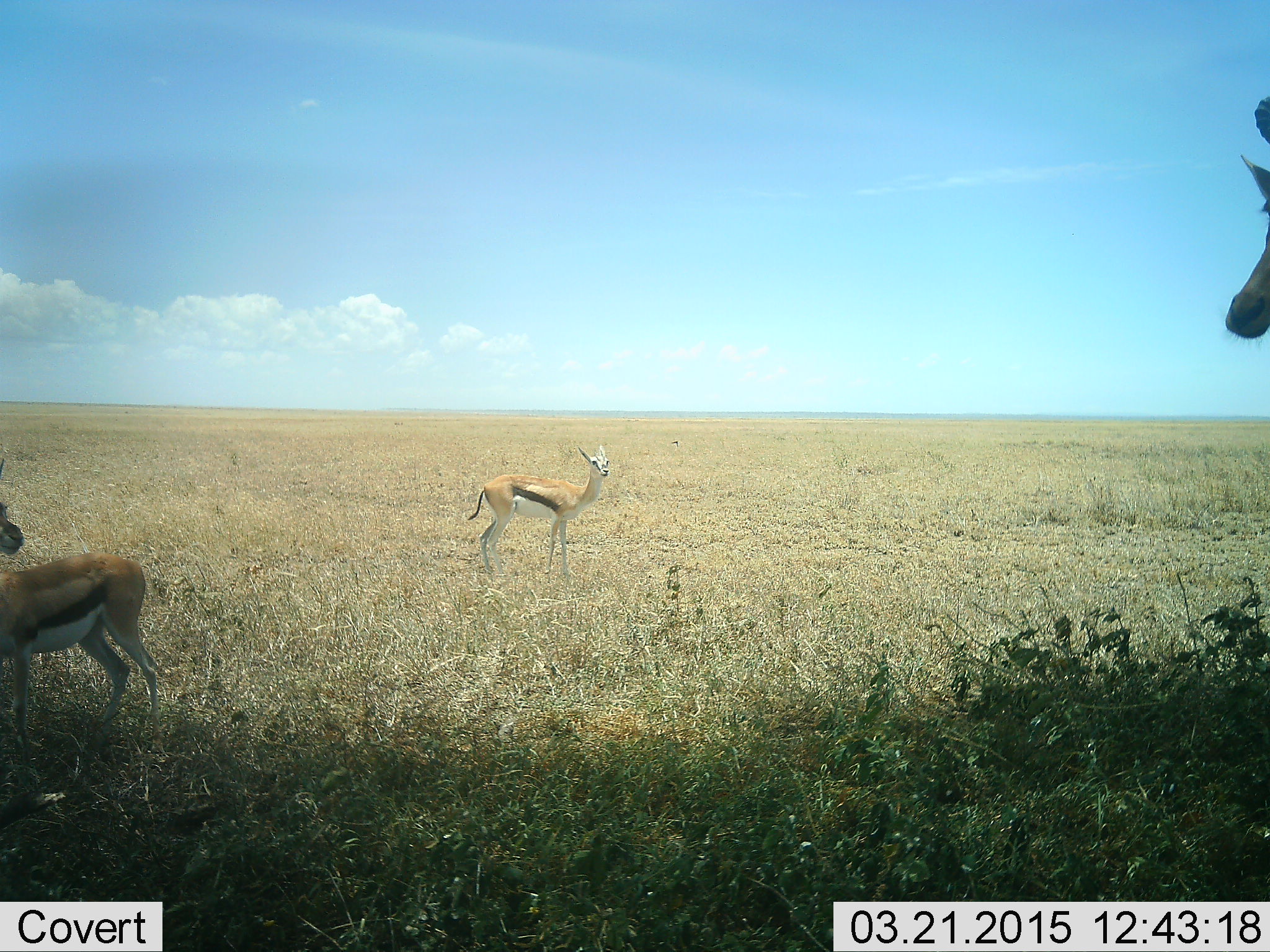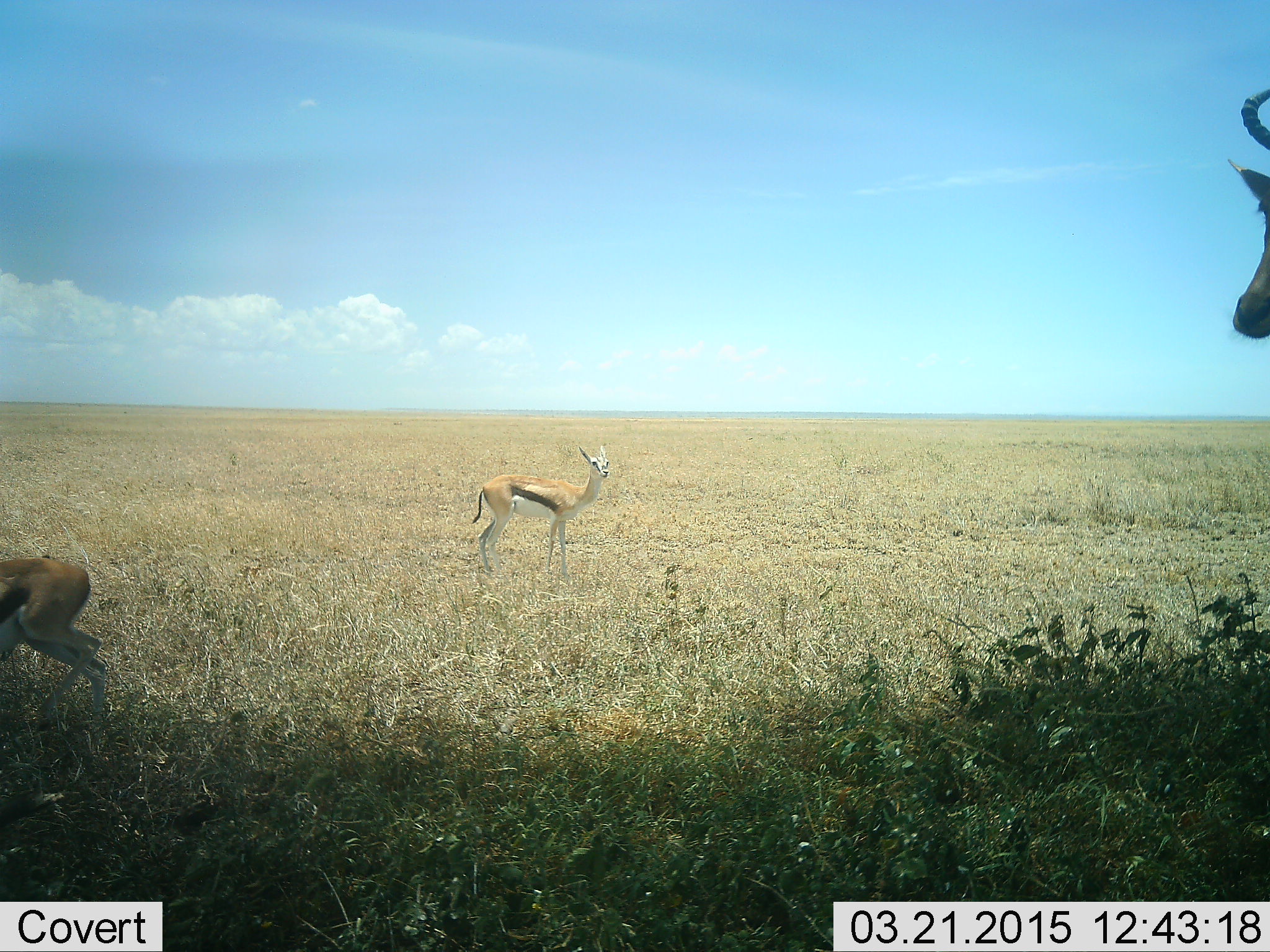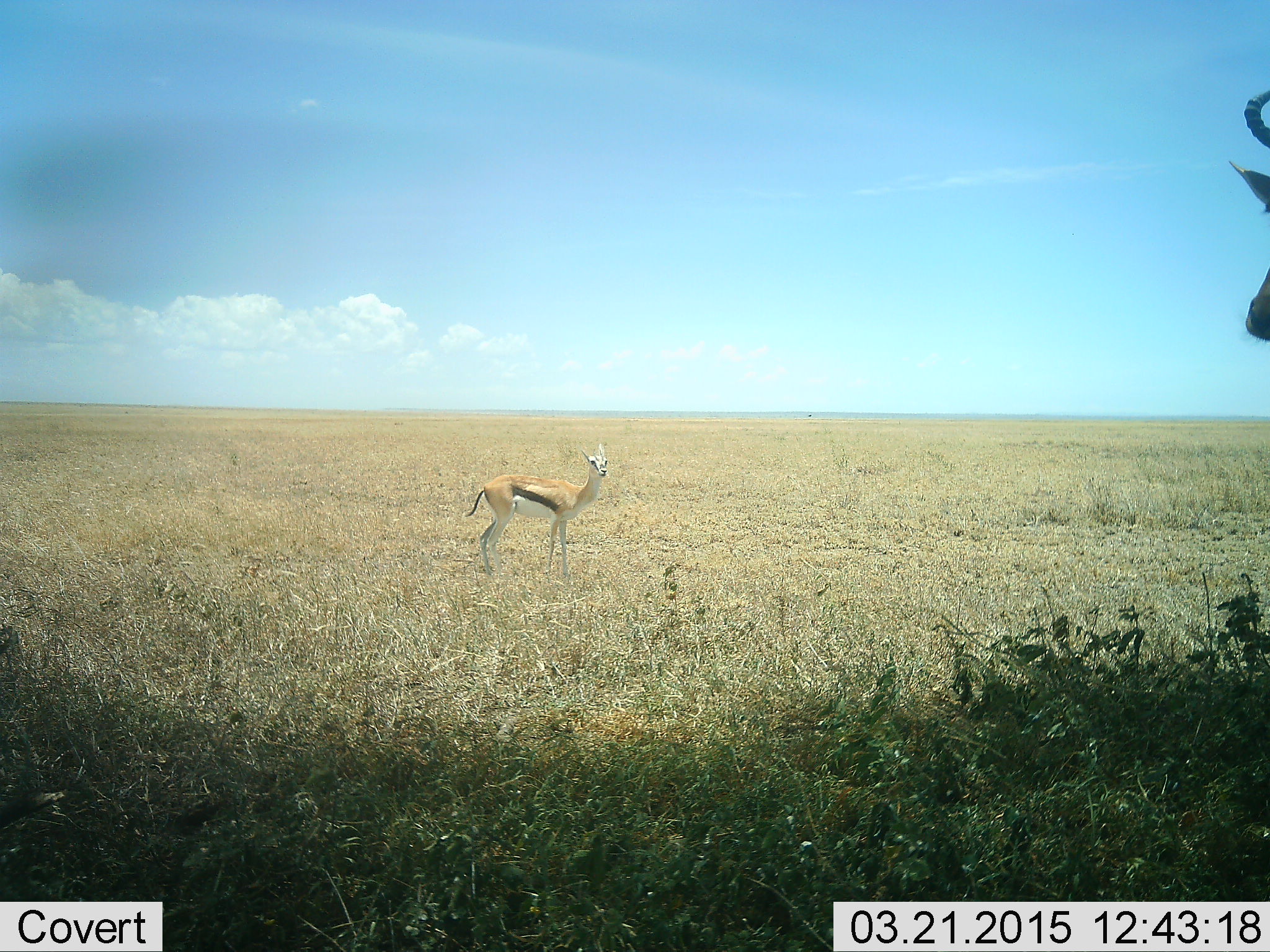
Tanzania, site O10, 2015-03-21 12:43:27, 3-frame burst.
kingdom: Animalia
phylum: Chordata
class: Mammalia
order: Artiodactyla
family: Bovidae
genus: Eudorcas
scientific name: Eudorcas thomsonii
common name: thomson's gazelle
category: gazellethomsons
Gazellethomsons (thomson's gazelle) (Eudorcas thomsonii), count 2. Behavior (volunteer vote fractions): standing 100%, resting 0%, moving 24%, interacting 0%. Young present (vote fraction): 6%. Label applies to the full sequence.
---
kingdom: Animalia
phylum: Chordata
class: Mammalia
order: Artiodactyla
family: Bovidae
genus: Alcelaphus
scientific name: Alcelaphus buselaphus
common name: hartebeest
Hartebeest (Alcelaphus buselaphus), count 1. Behavior (volunteer vote fractions): standing 100%, resting 0%, moving 0%, interacting 0%. Young present (vote fraction): 0%. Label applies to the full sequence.